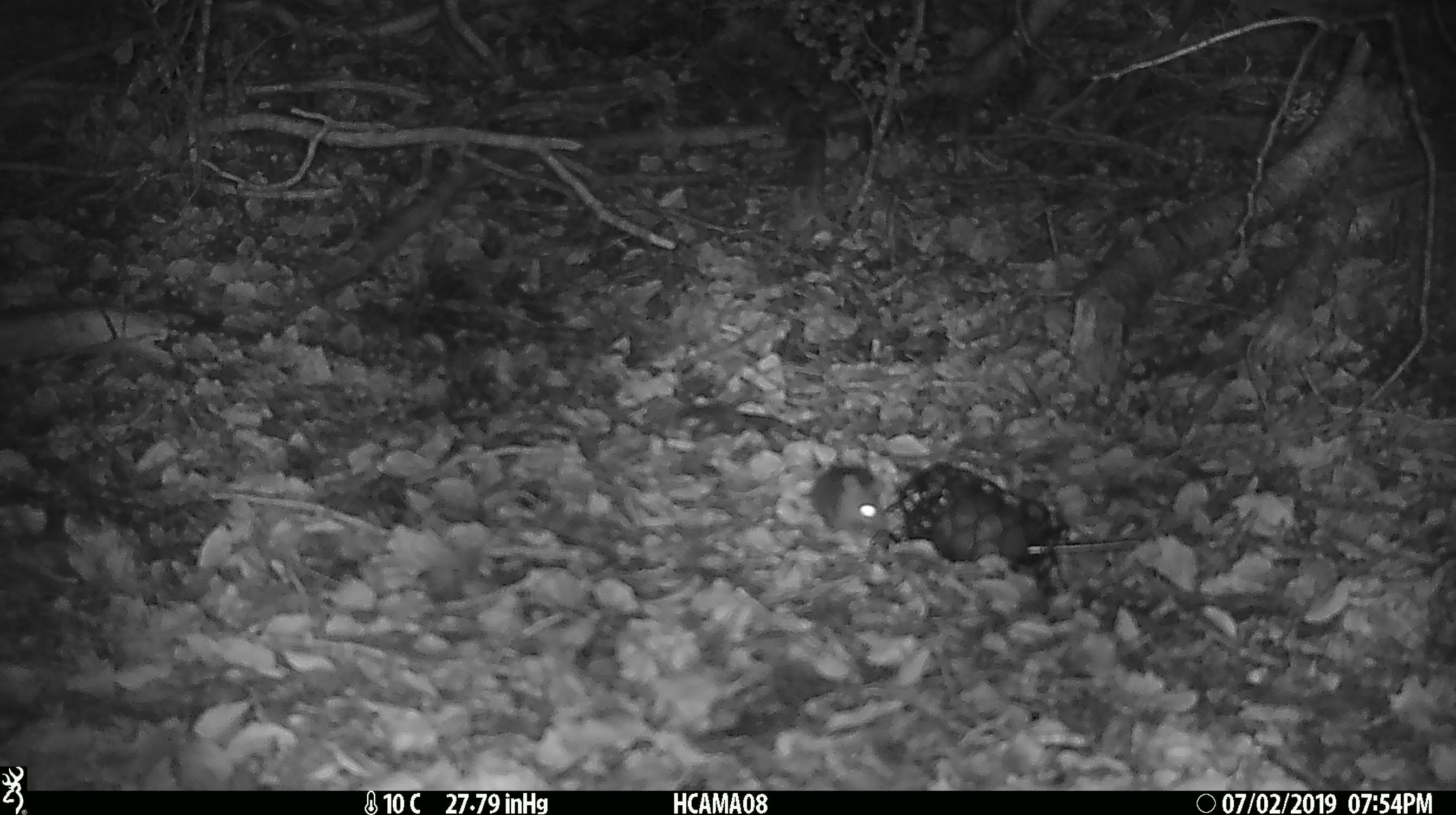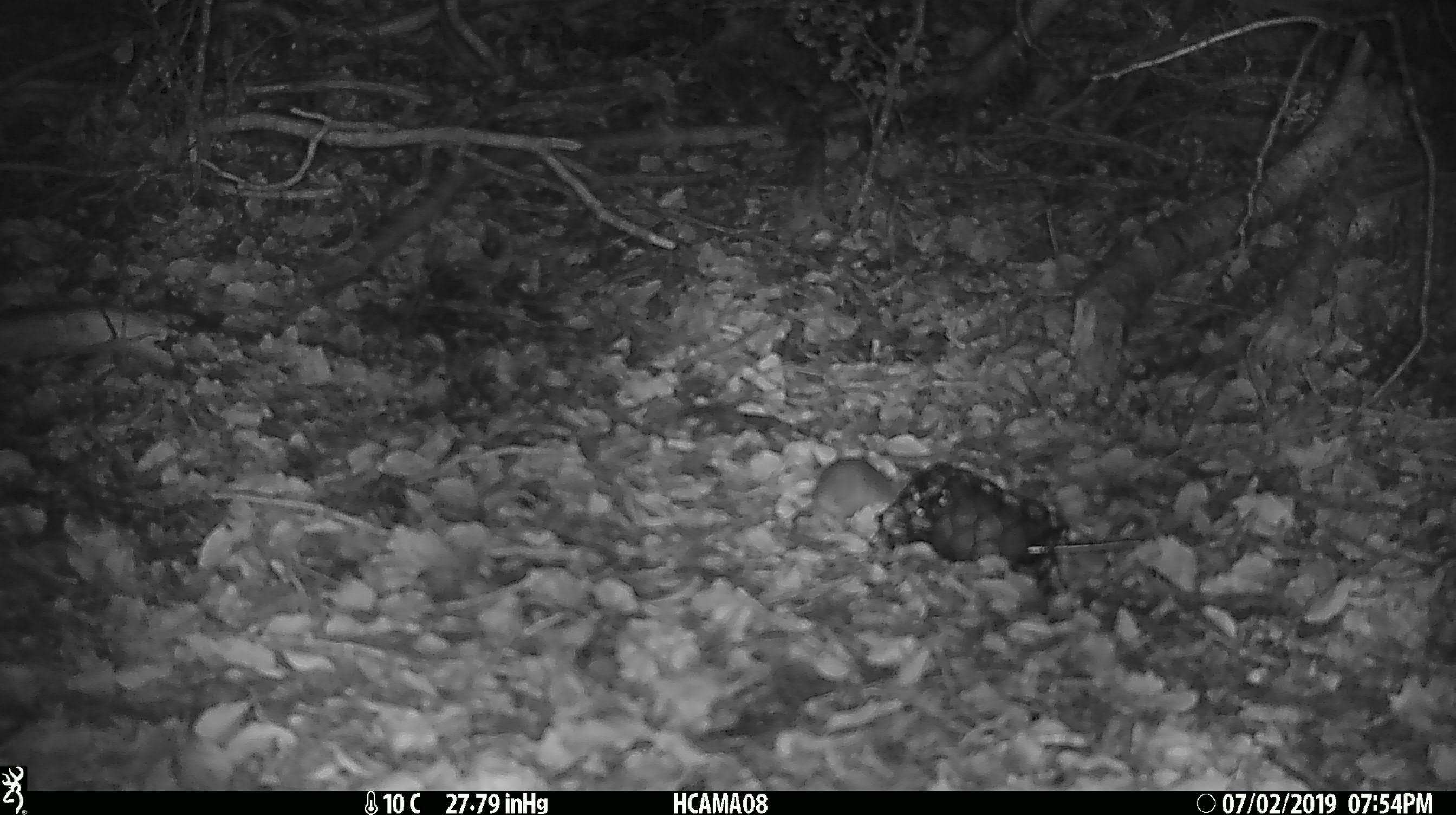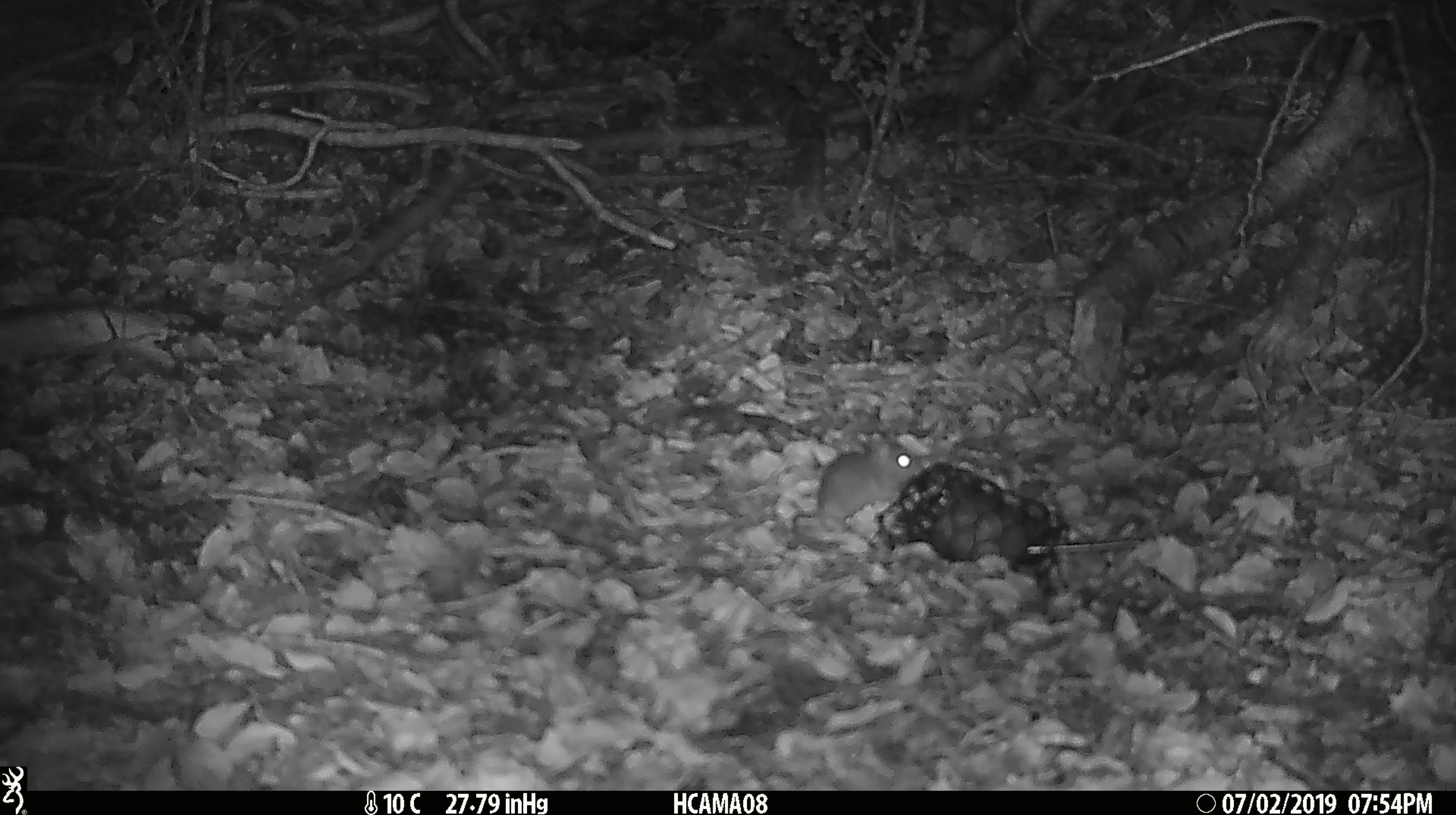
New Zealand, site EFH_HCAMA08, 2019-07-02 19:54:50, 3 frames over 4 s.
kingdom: Animalia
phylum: Chordata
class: Mammalia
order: Rodentia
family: Muridae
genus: Mus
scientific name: Mus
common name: mouse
Mouse (Mus).